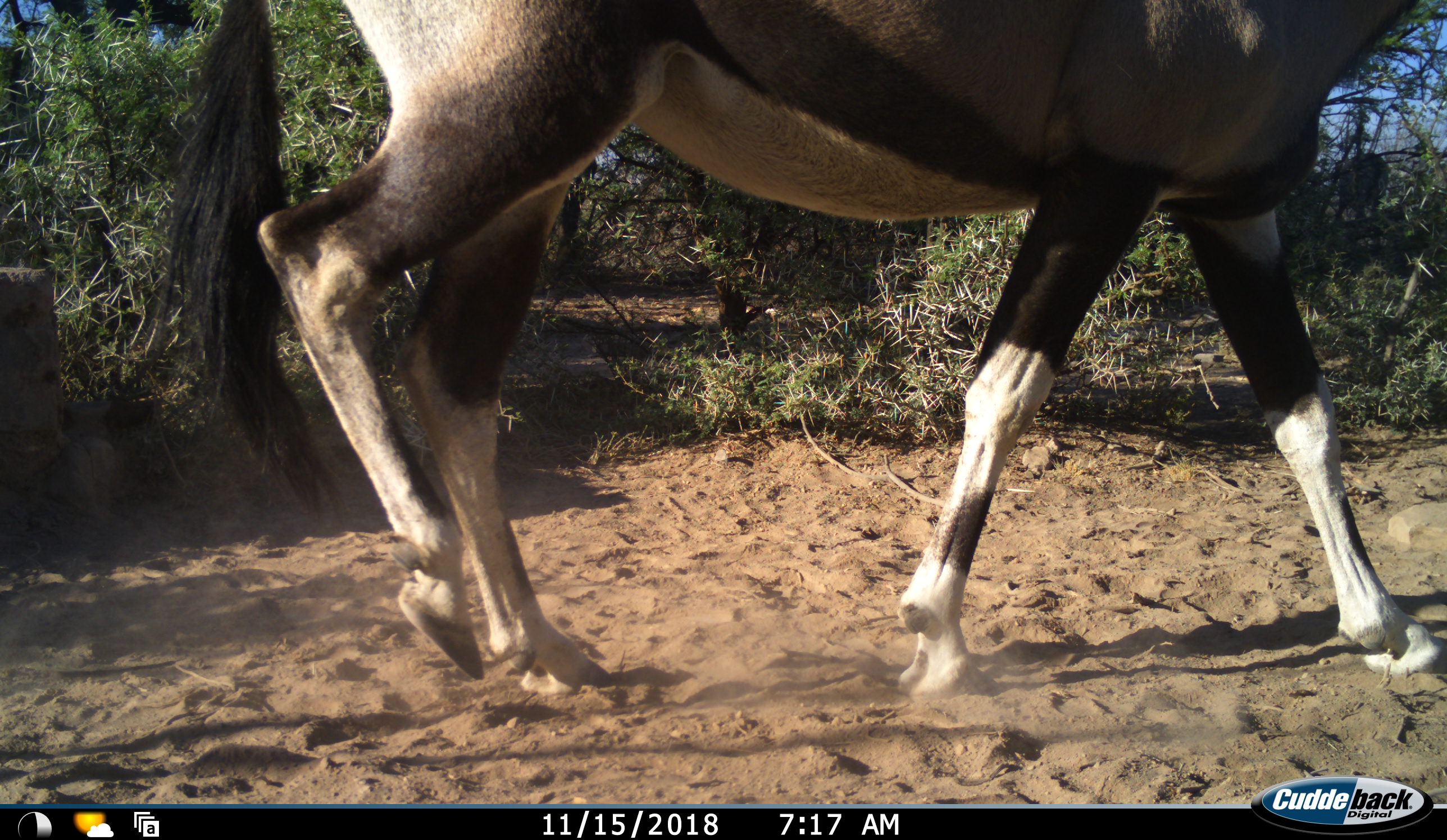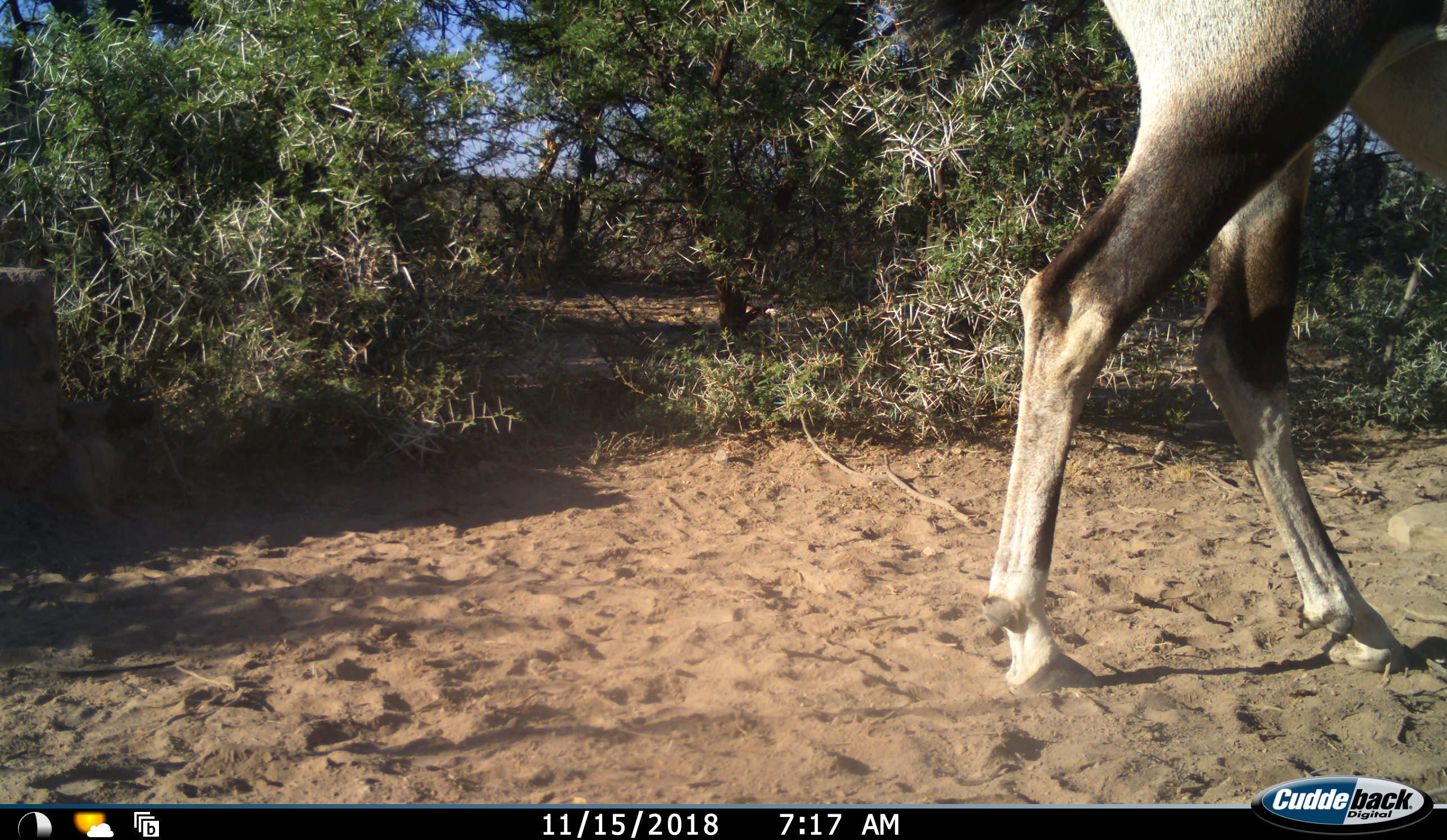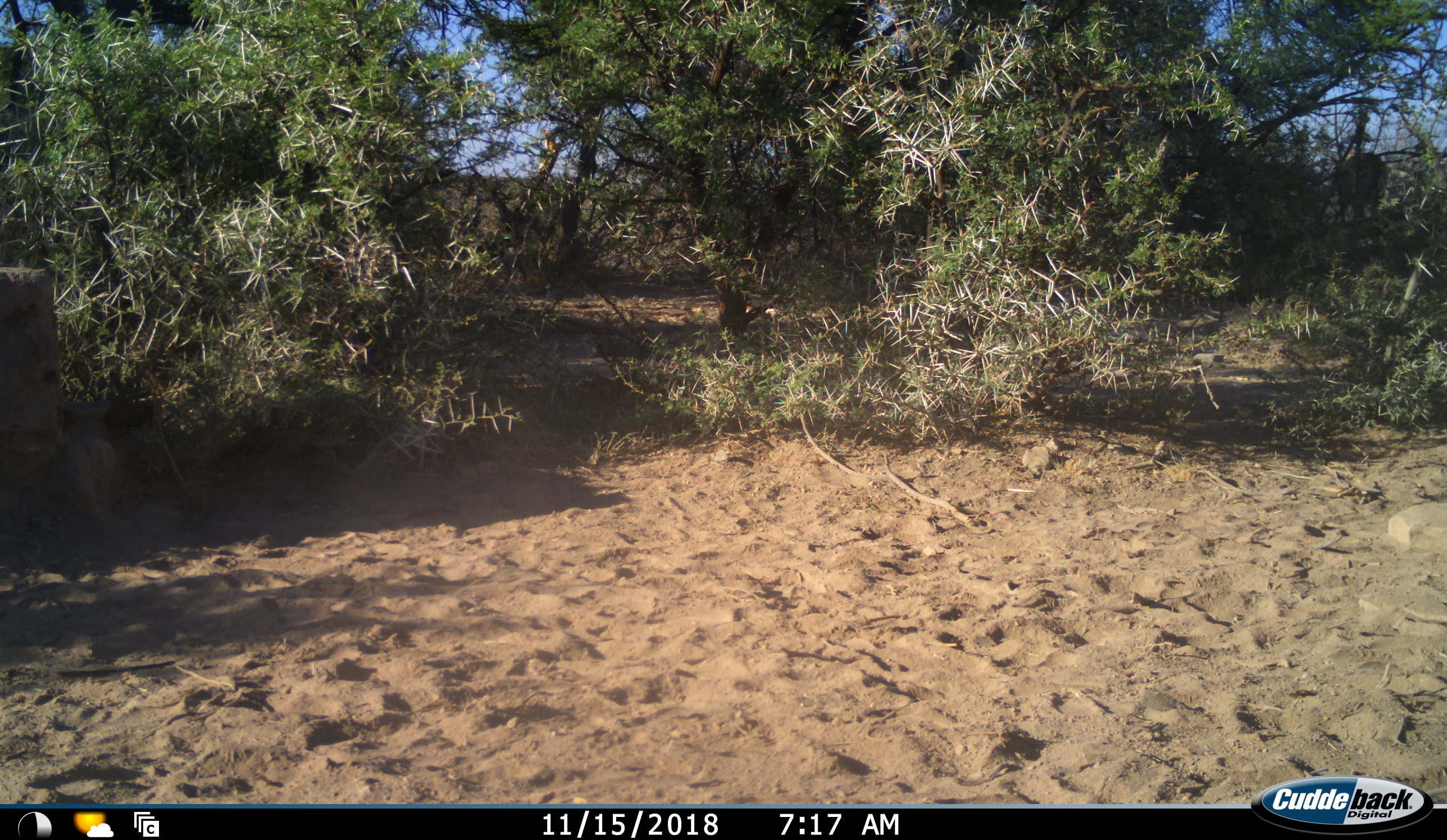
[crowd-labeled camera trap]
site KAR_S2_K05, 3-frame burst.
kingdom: Animalia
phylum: Chordata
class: Mammalia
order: Artiodactyla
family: Bovidae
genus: Oryx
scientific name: Oryx gazella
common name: gemsbok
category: oryx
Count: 1.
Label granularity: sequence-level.